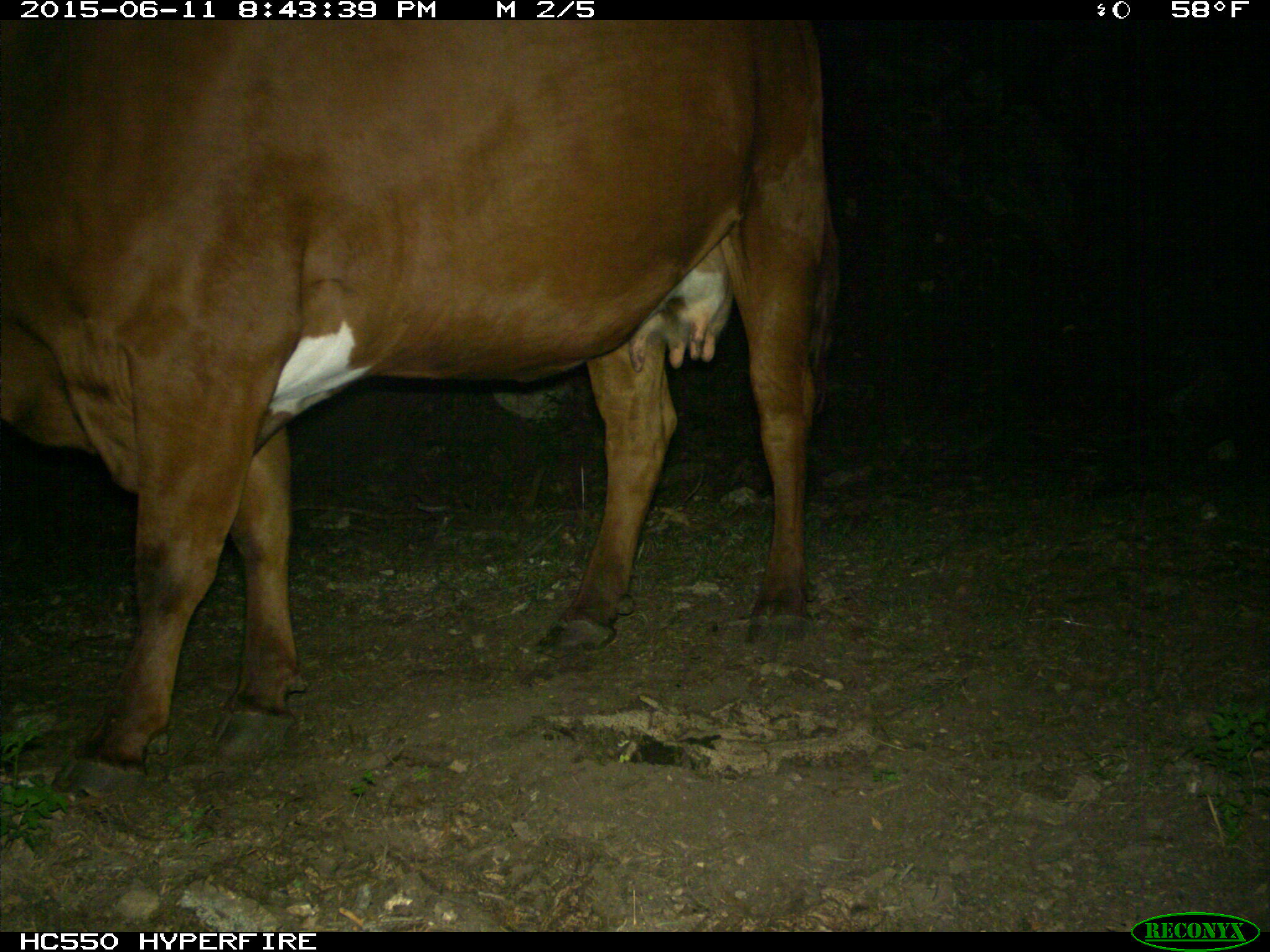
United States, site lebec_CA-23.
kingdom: Animalia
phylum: Chordata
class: Mammalia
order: Artiodactyla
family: Bovidae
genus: Bos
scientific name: Bos taurus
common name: domestic cow